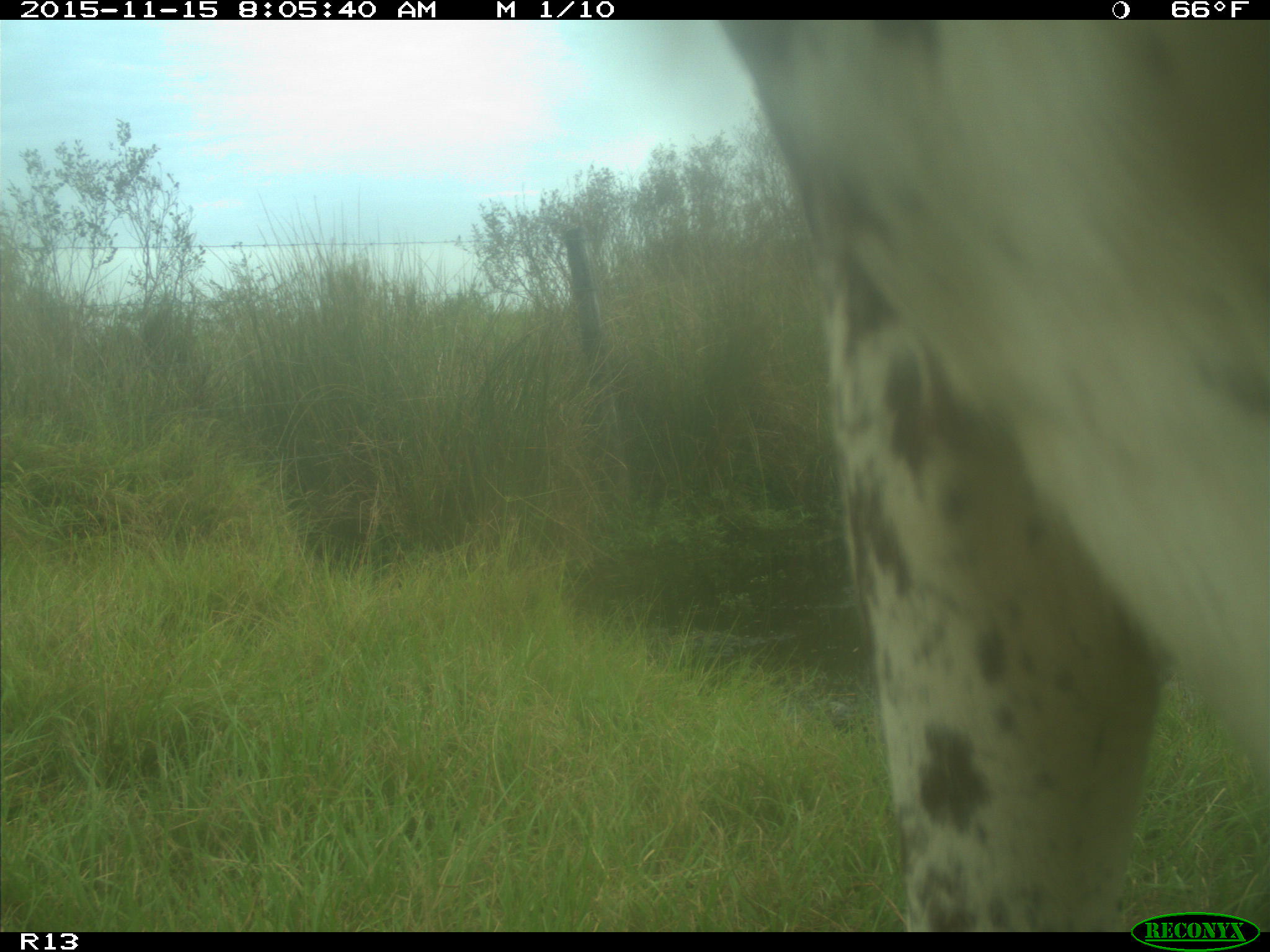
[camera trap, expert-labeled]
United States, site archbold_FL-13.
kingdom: Animalia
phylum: Chordata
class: Mammalia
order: Artiodactyla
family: Bovidae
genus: Bos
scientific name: Bos taurus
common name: domestic cow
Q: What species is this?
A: Bos taurus (domestic cow).